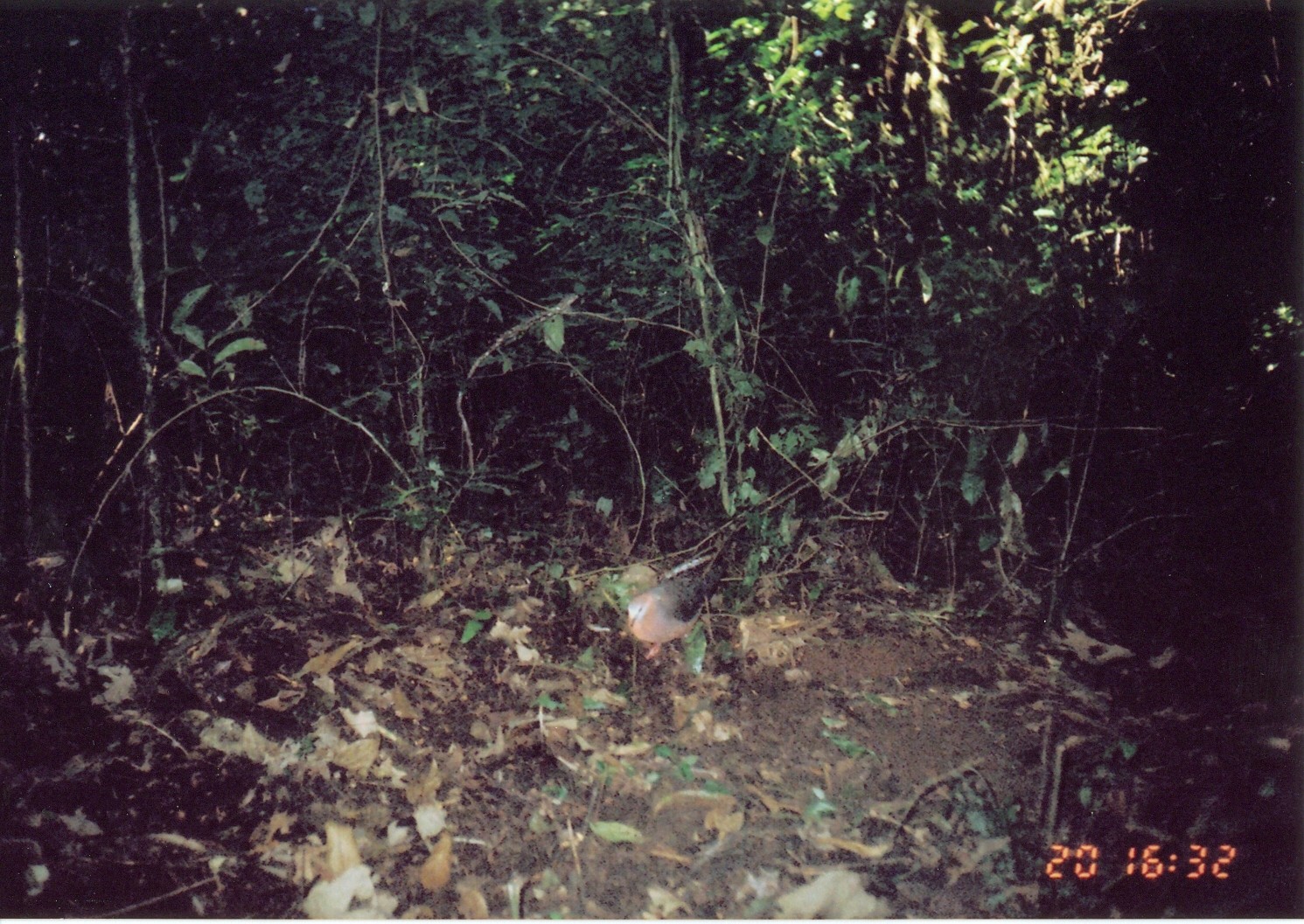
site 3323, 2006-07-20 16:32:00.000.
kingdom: Animalia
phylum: Chordata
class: Aves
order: Columbiformes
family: Columbidae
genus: Columba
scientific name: Columba larvata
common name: lemon dove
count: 1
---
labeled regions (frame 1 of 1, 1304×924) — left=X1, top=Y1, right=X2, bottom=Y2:
columba larvata: left=621, top=562, right=722, bottom=644